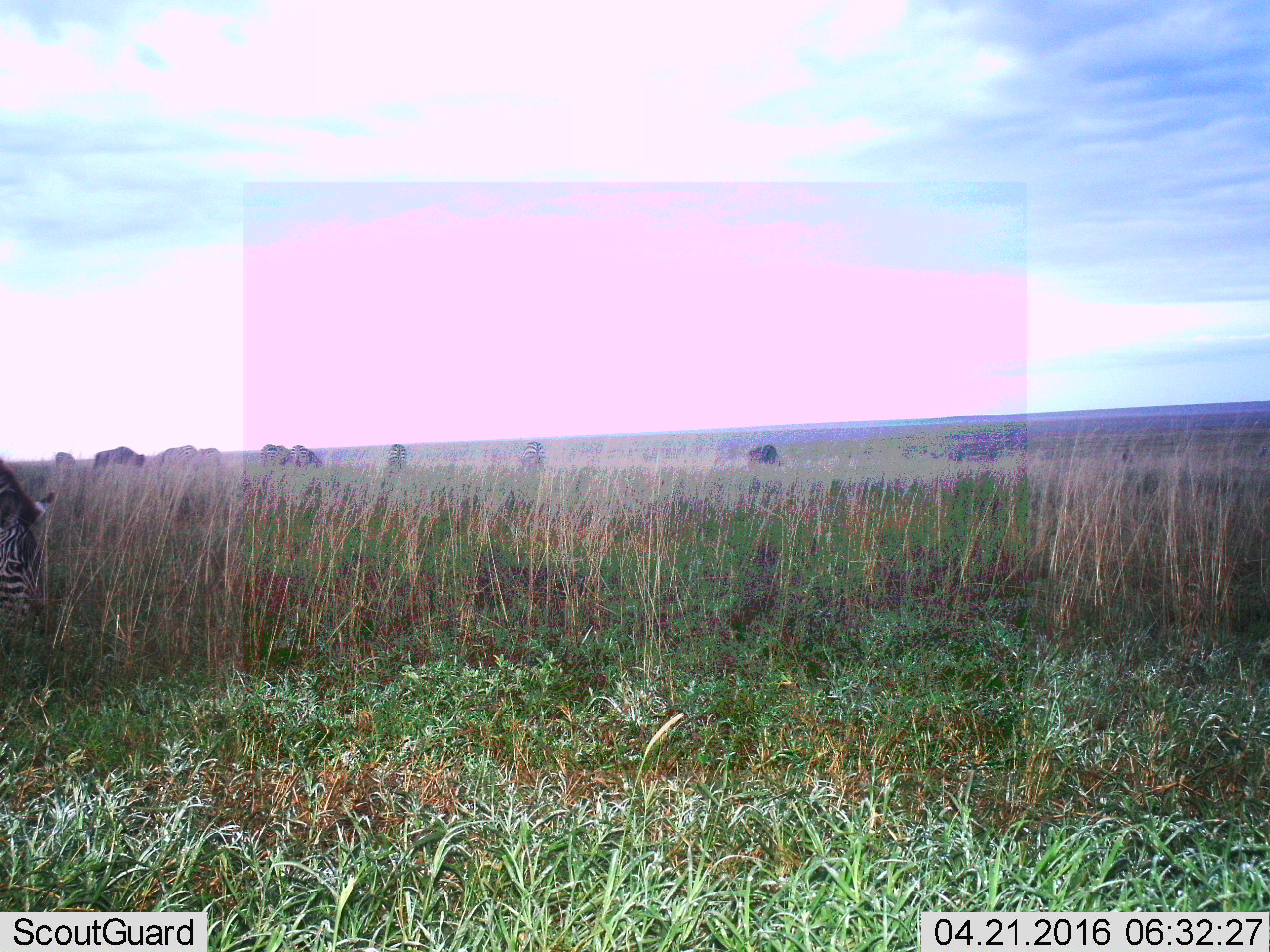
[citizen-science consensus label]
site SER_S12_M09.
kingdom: Animalia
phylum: Chordata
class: Mammalia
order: Perissodactyla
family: Equidae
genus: Equus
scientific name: Equus quagga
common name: plains zebra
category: zebraplains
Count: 6.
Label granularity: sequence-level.